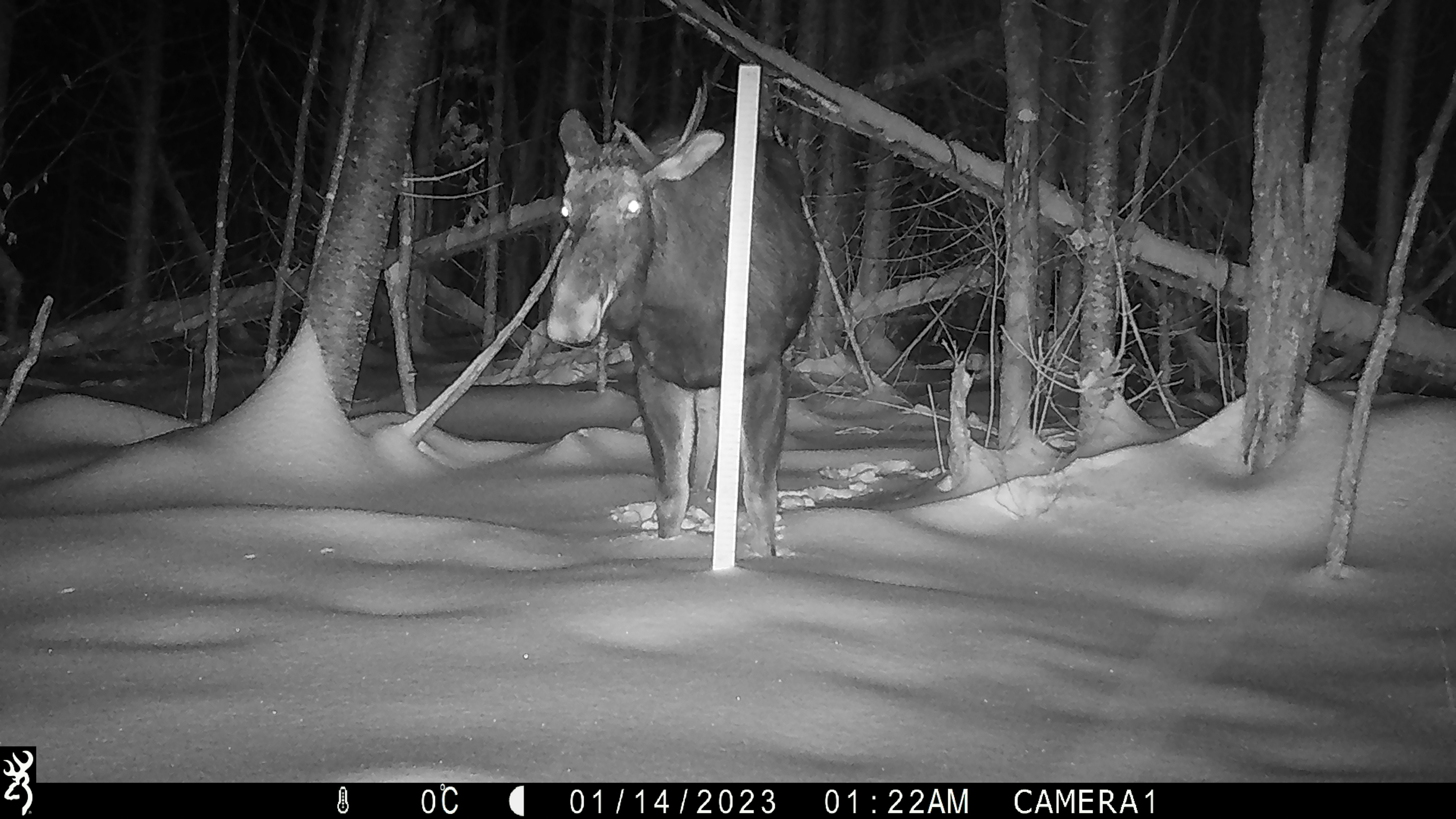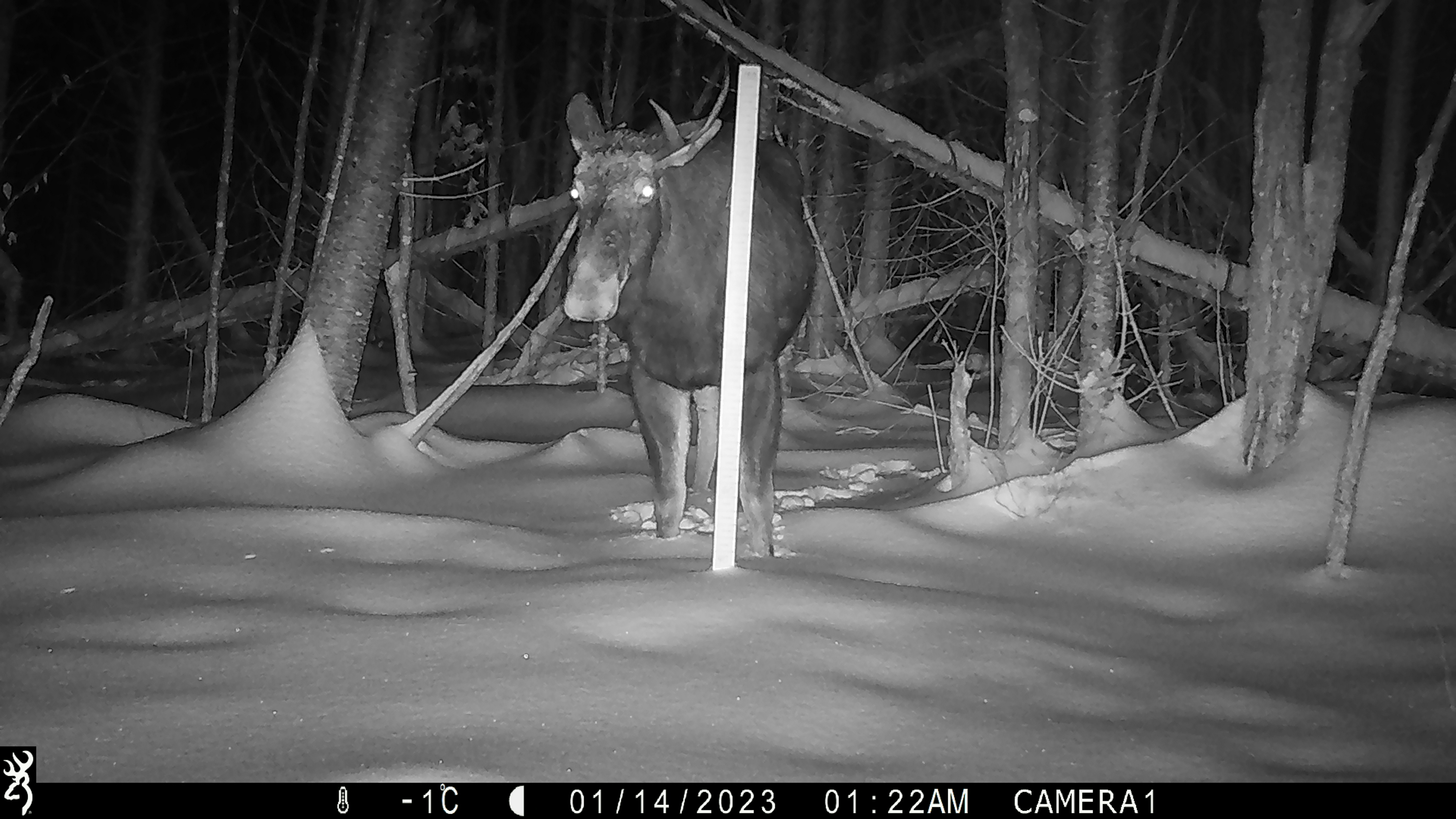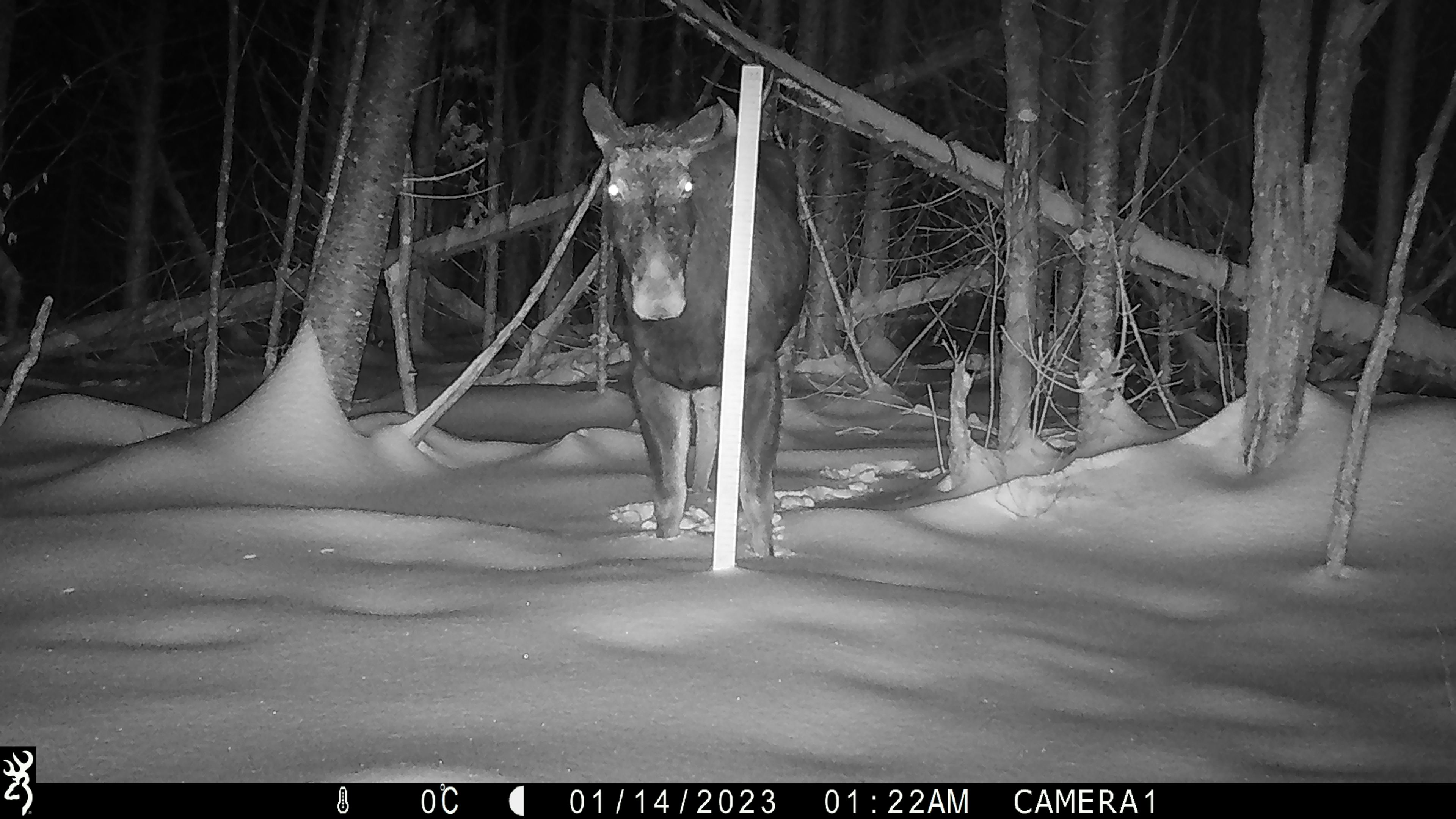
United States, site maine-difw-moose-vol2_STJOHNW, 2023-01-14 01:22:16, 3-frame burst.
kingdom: Animalia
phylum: Chordata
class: Mammalia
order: Artiodactyla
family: Cervidae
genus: Alces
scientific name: Alces alces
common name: moose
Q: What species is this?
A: Moose (Alces alces).